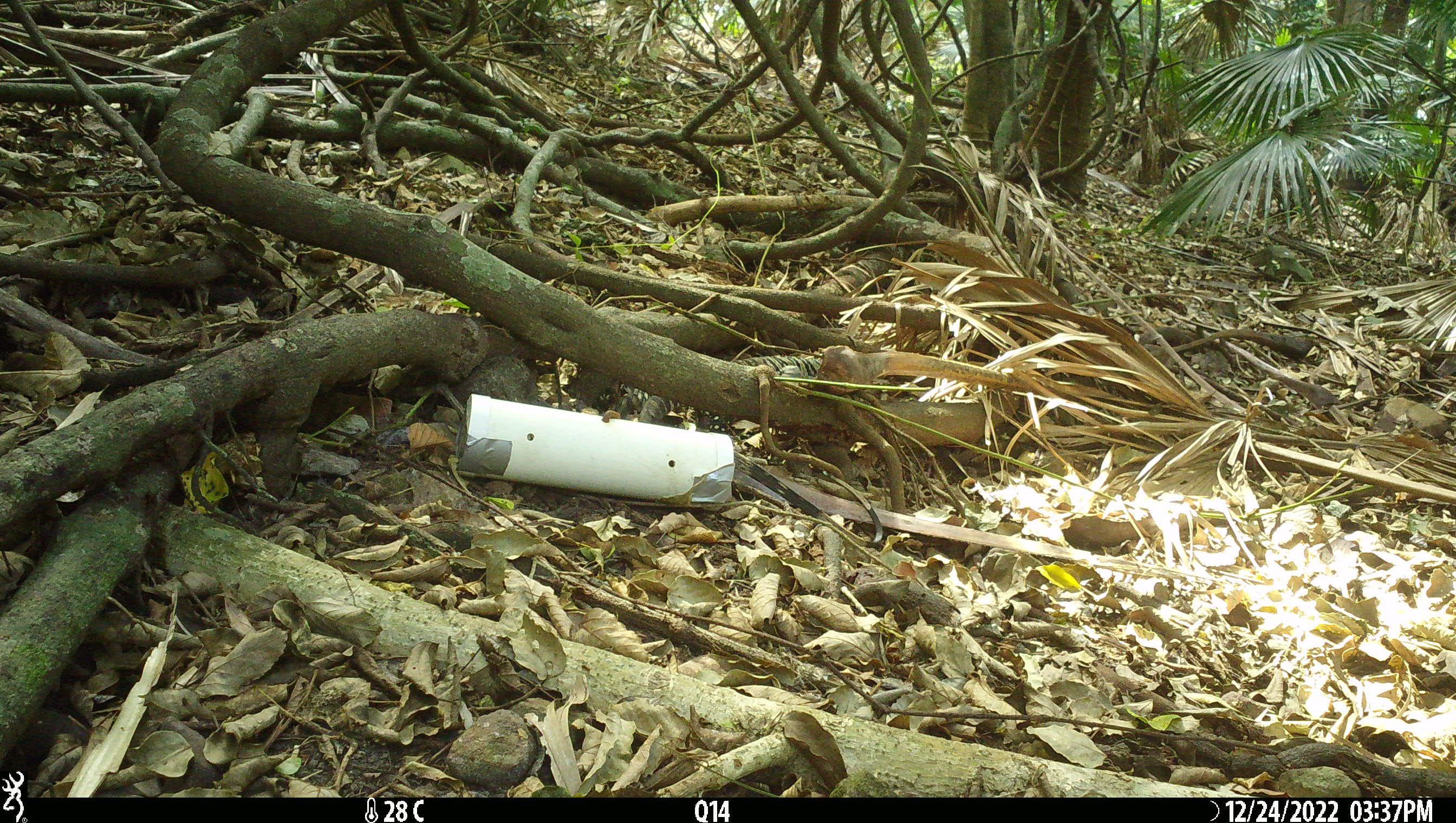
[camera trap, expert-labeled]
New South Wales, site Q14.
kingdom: Animalia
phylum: Chordata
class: Reptilia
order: Squamata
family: Varanidae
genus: Varanus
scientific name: Varanus varius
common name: lace monitor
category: goanna